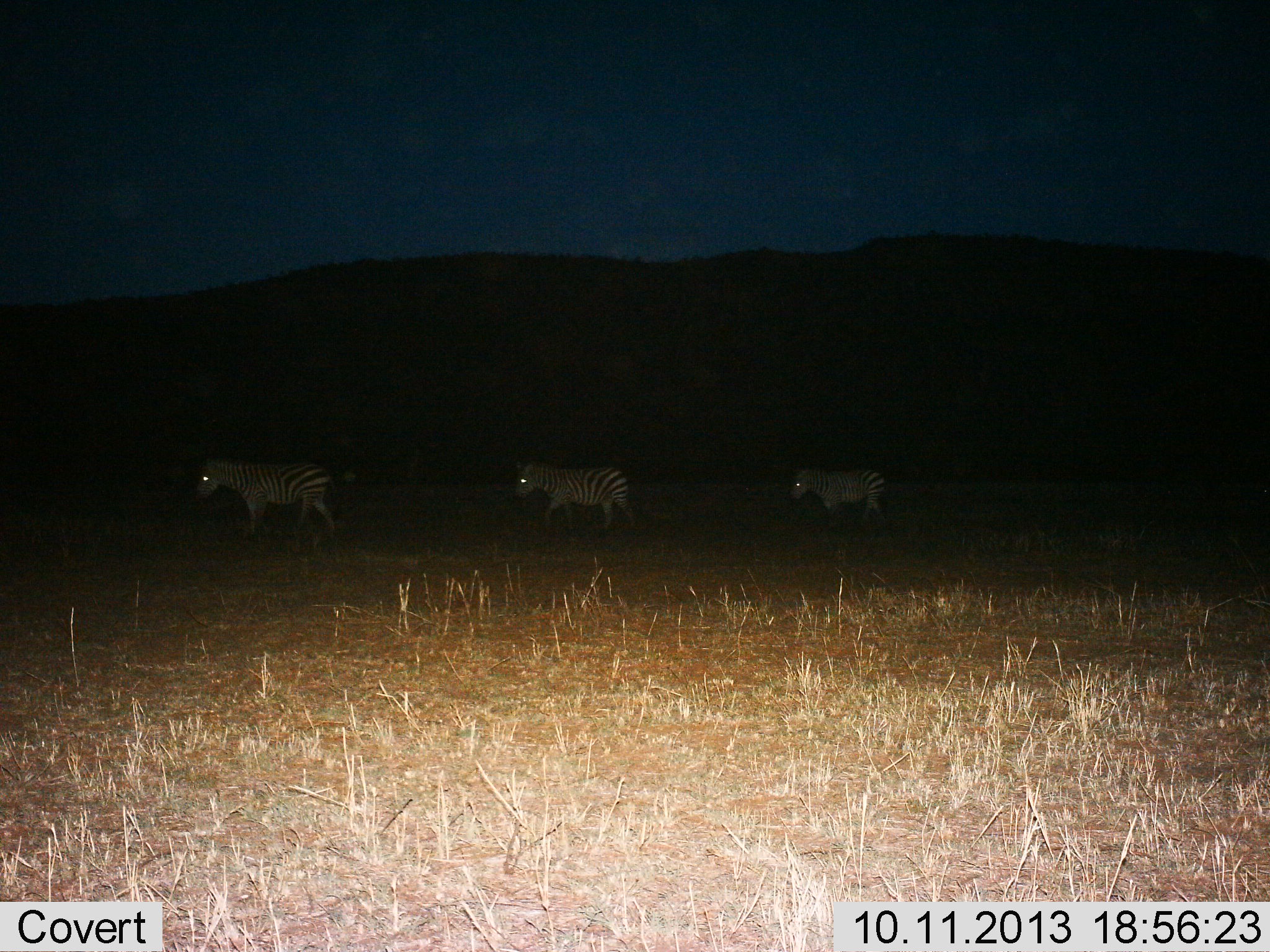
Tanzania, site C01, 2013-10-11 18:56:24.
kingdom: Animalia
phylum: Chordata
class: Mammalia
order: Perissodactyla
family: Equidae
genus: Equus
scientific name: Equus quagga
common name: plains zebra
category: zebra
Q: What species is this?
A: Zebra (plains zebra) (Equus quagga).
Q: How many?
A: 3.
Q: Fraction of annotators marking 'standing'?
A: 6%.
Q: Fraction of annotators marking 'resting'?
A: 0%.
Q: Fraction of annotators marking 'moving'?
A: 94%.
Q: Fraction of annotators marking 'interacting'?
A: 0%.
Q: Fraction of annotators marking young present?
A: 6%.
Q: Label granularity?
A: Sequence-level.